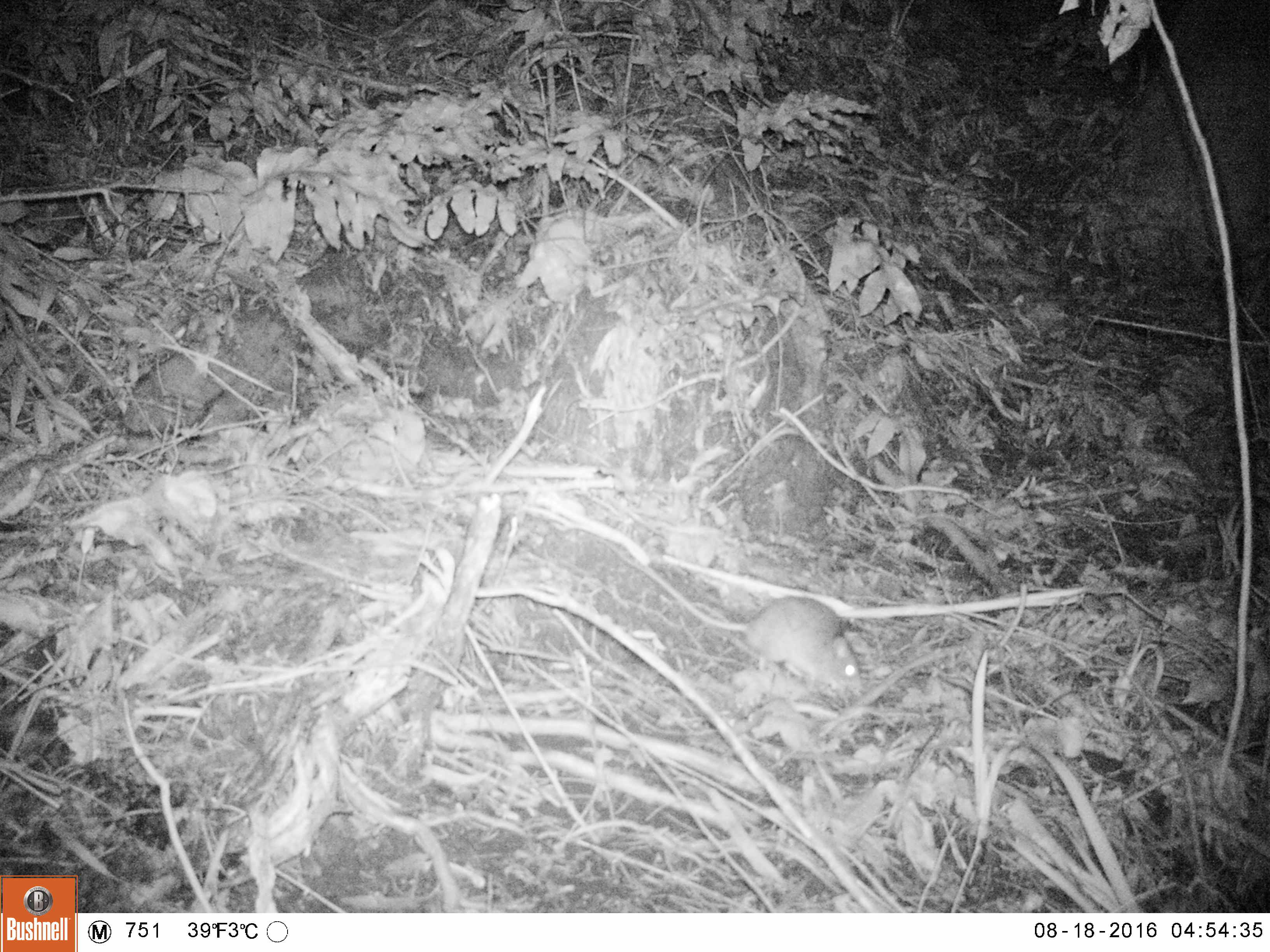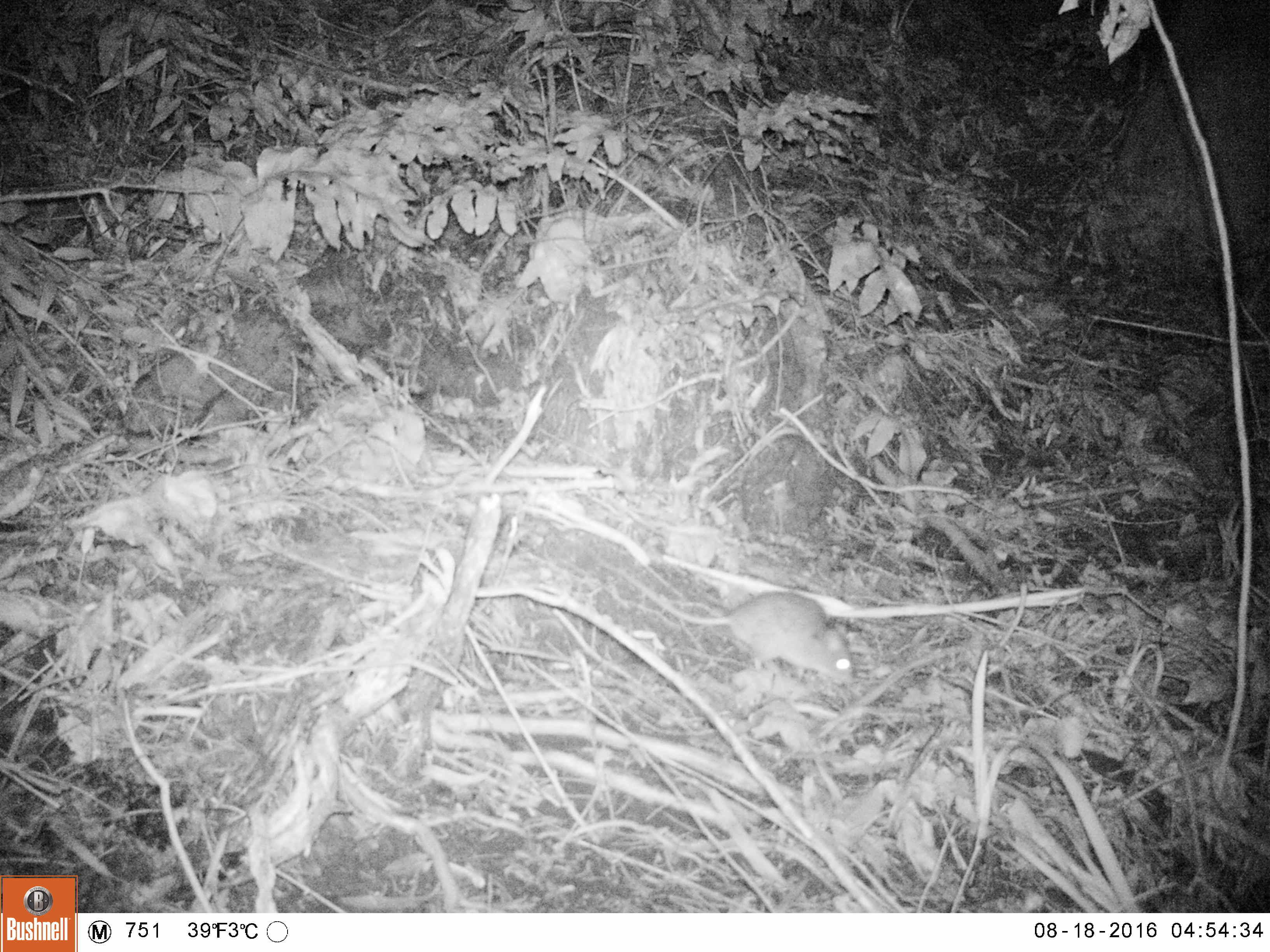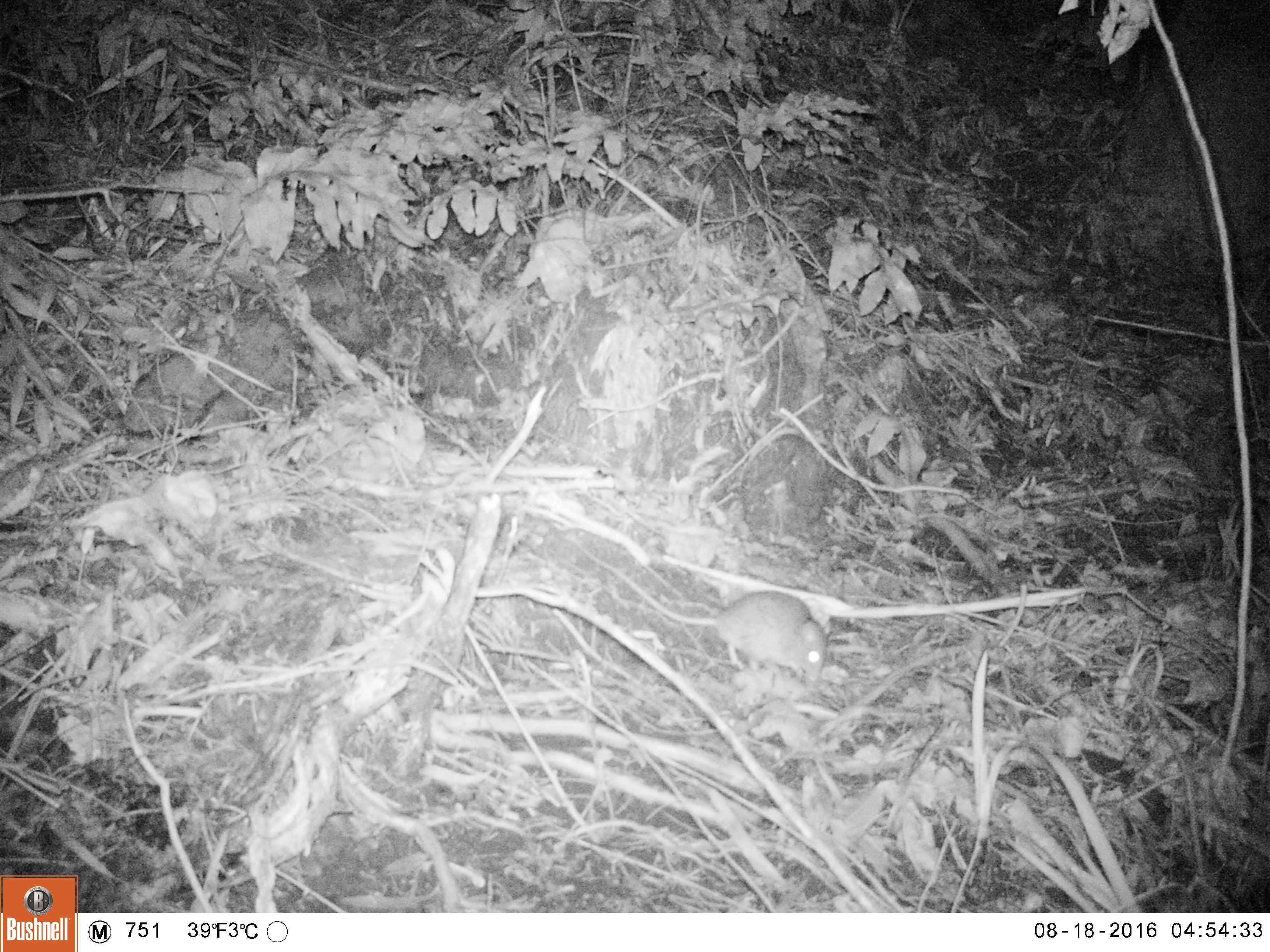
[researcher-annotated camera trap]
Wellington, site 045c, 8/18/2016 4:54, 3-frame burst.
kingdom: Animalia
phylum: Chordata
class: Mammalia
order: Rodentia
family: Muridae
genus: Rattus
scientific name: Rattus rattus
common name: ship rat